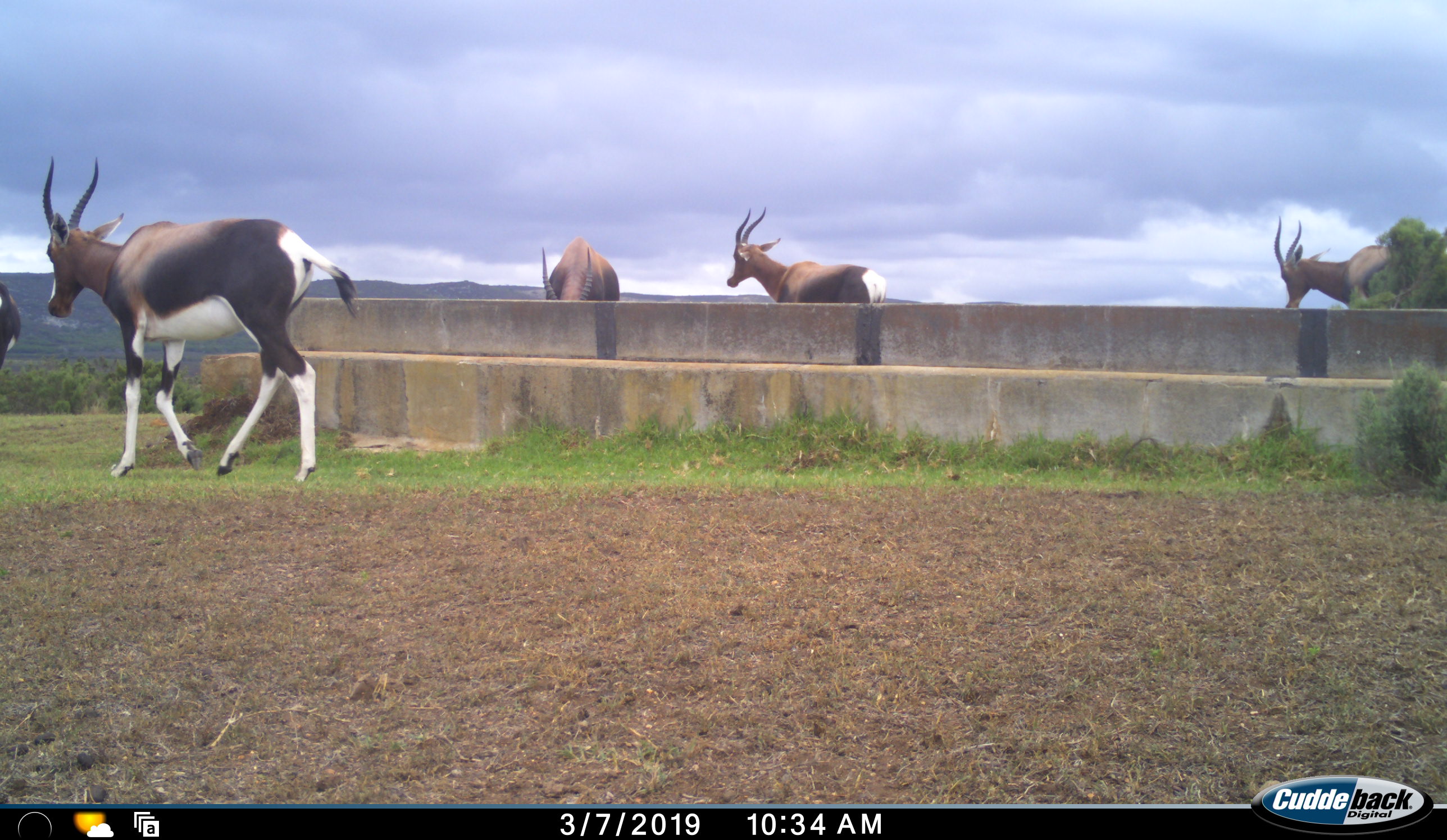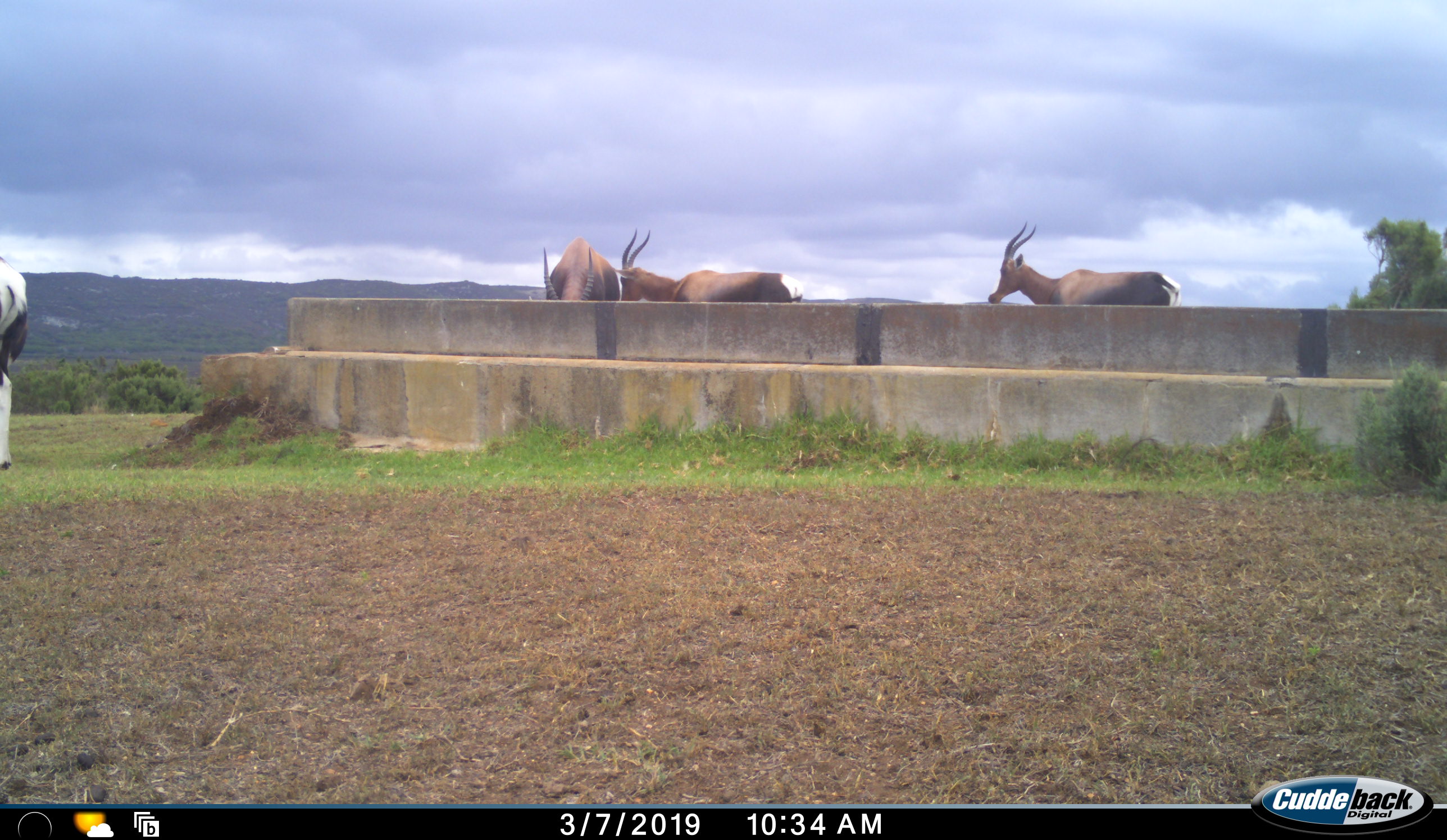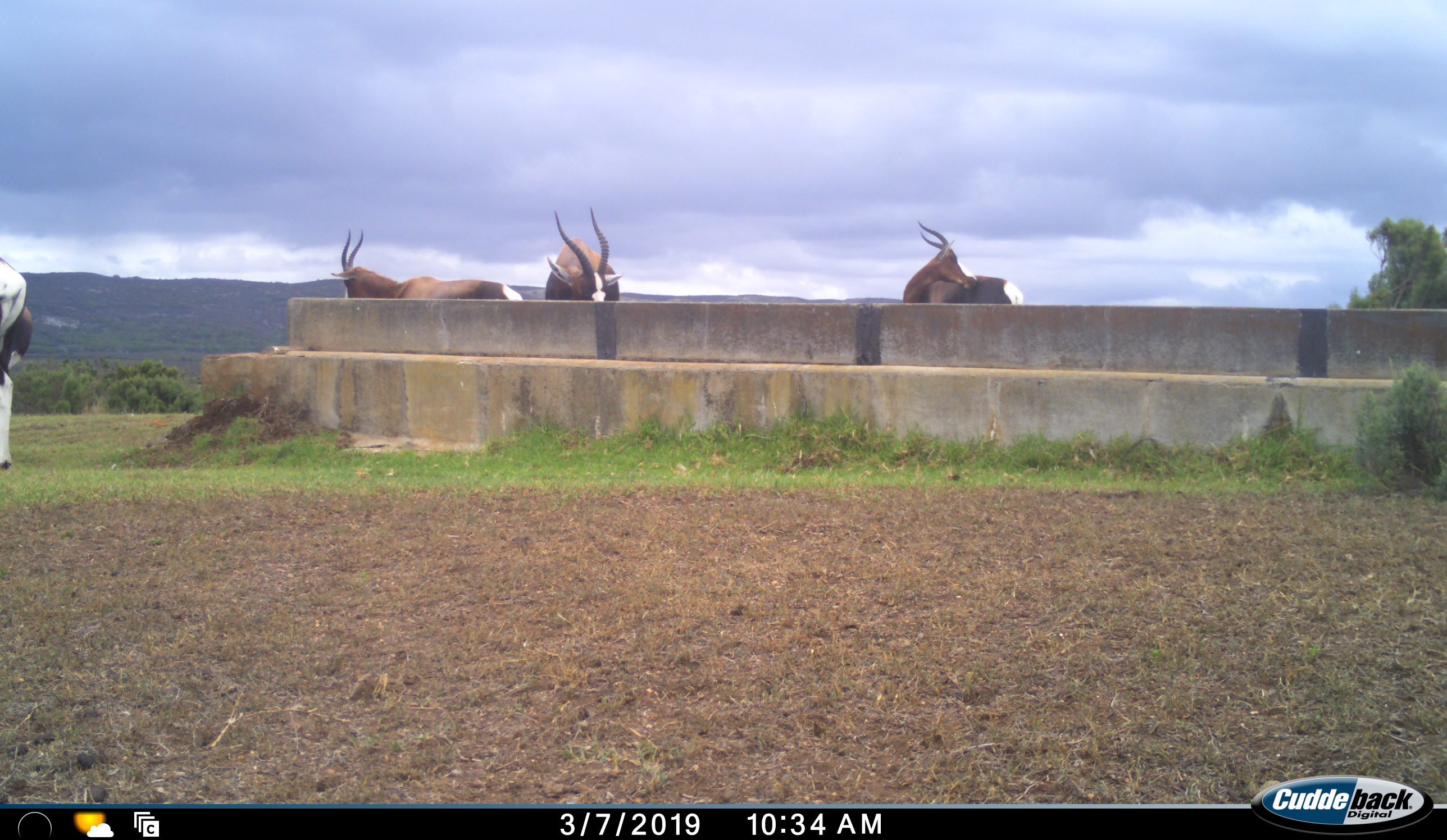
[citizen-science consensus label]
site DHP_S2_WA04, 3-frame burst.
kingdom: Animalia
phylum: Chordata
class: Mammalia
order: Artiodactyla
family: Bovidae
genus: Damaliscus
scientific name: Damaliscus pygargus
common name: bontebok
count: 5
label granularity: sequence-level